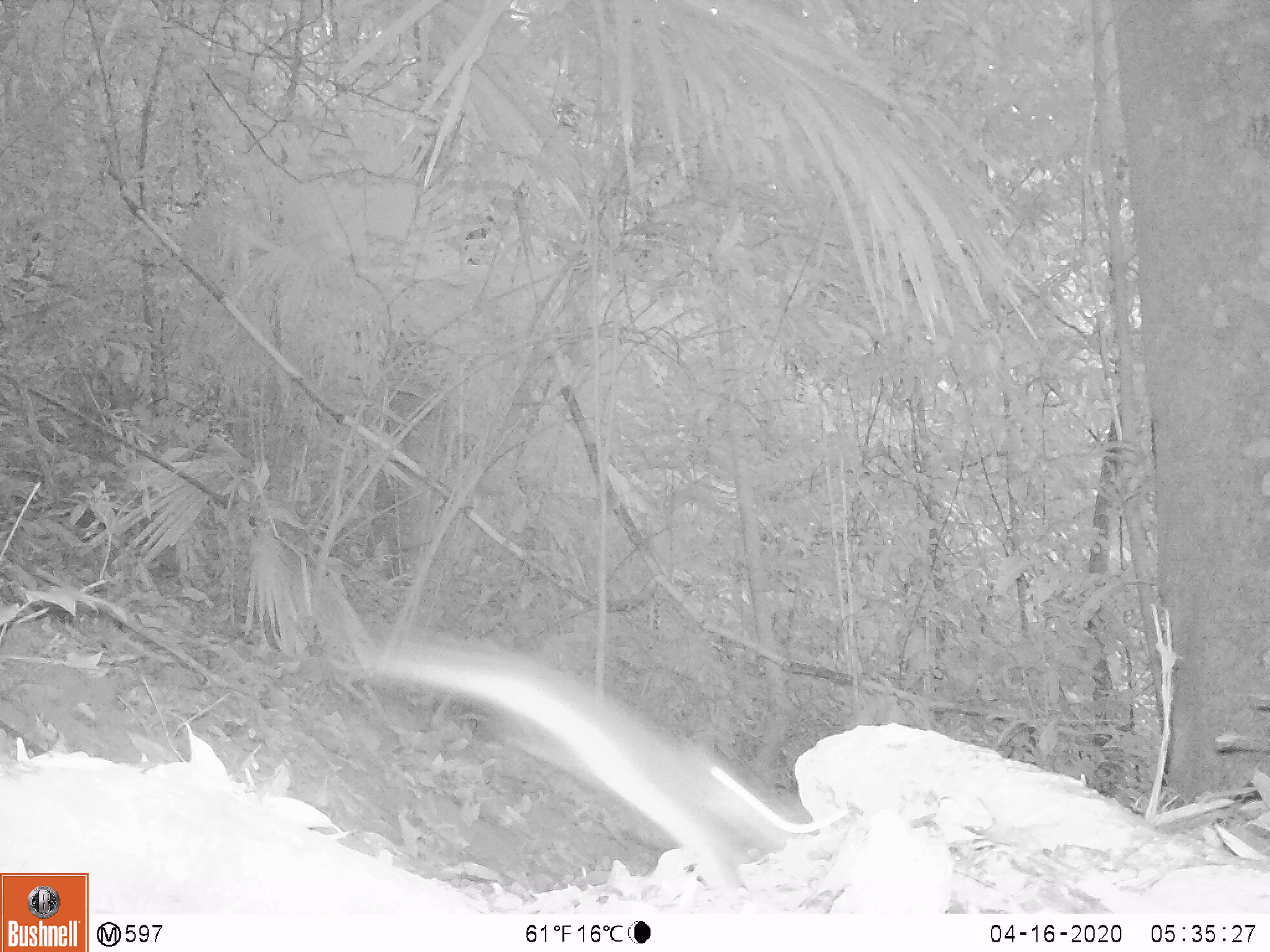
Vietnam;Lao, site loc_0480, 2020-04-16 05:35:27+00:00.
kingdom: Animalia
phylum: Chordata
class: Mammalia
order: Rodentia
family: Muridae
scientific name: Muridae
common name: old-world mice and rats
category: unidentified murid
Unidentified murid (old-world mice and rats) (Muridae). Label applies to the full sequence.